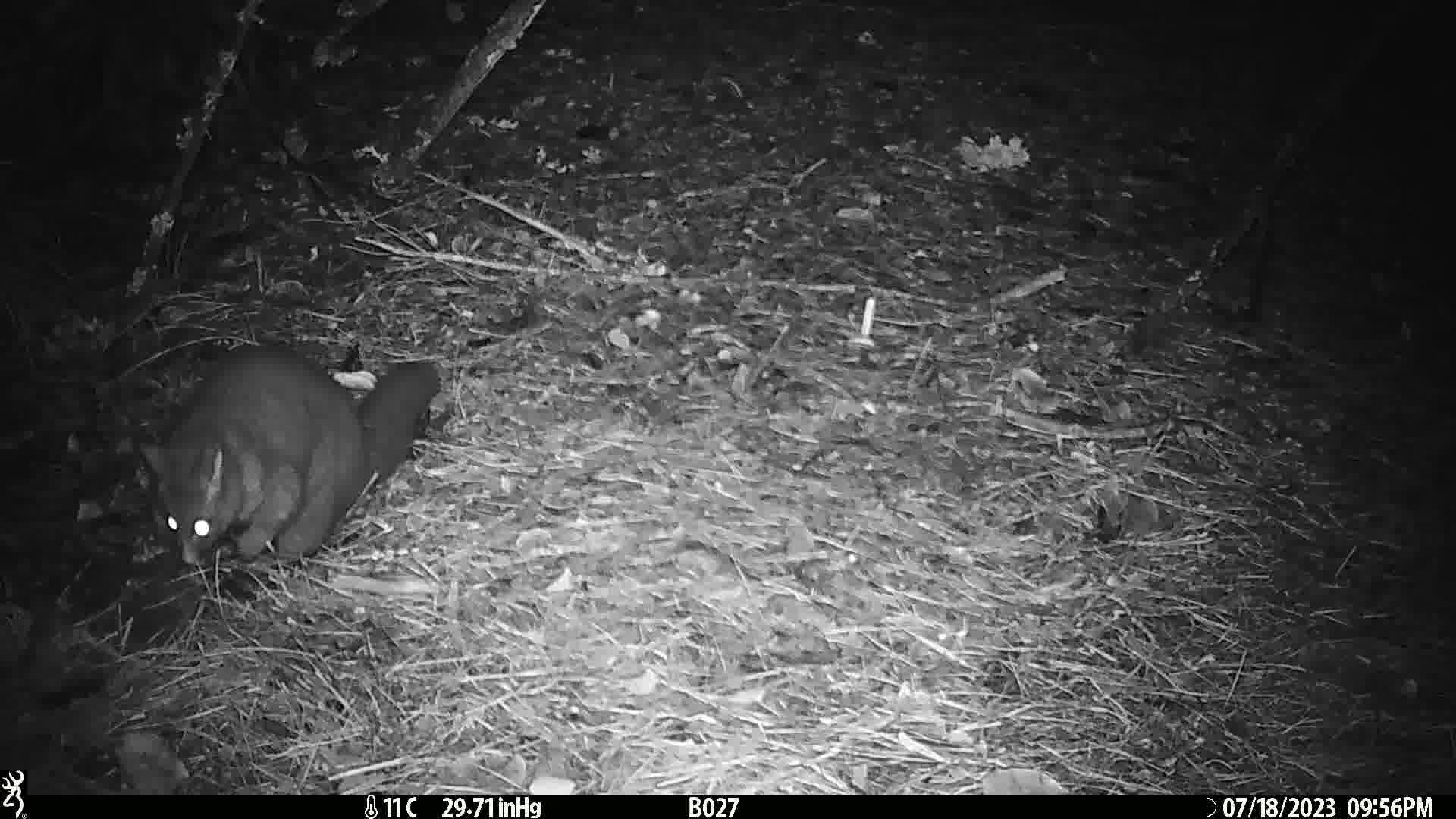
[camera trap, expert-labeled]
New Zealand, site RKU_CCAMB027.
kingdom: Animalia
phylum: Chordata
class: Mammalia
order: Diprotodontia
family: Phalangeridae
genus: Trichosurus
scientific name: Trichosurus vulpecula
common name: common brushtail possum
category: possum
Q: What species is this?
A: Possum (common brushtail possum) (Trichosurus vulpecula).